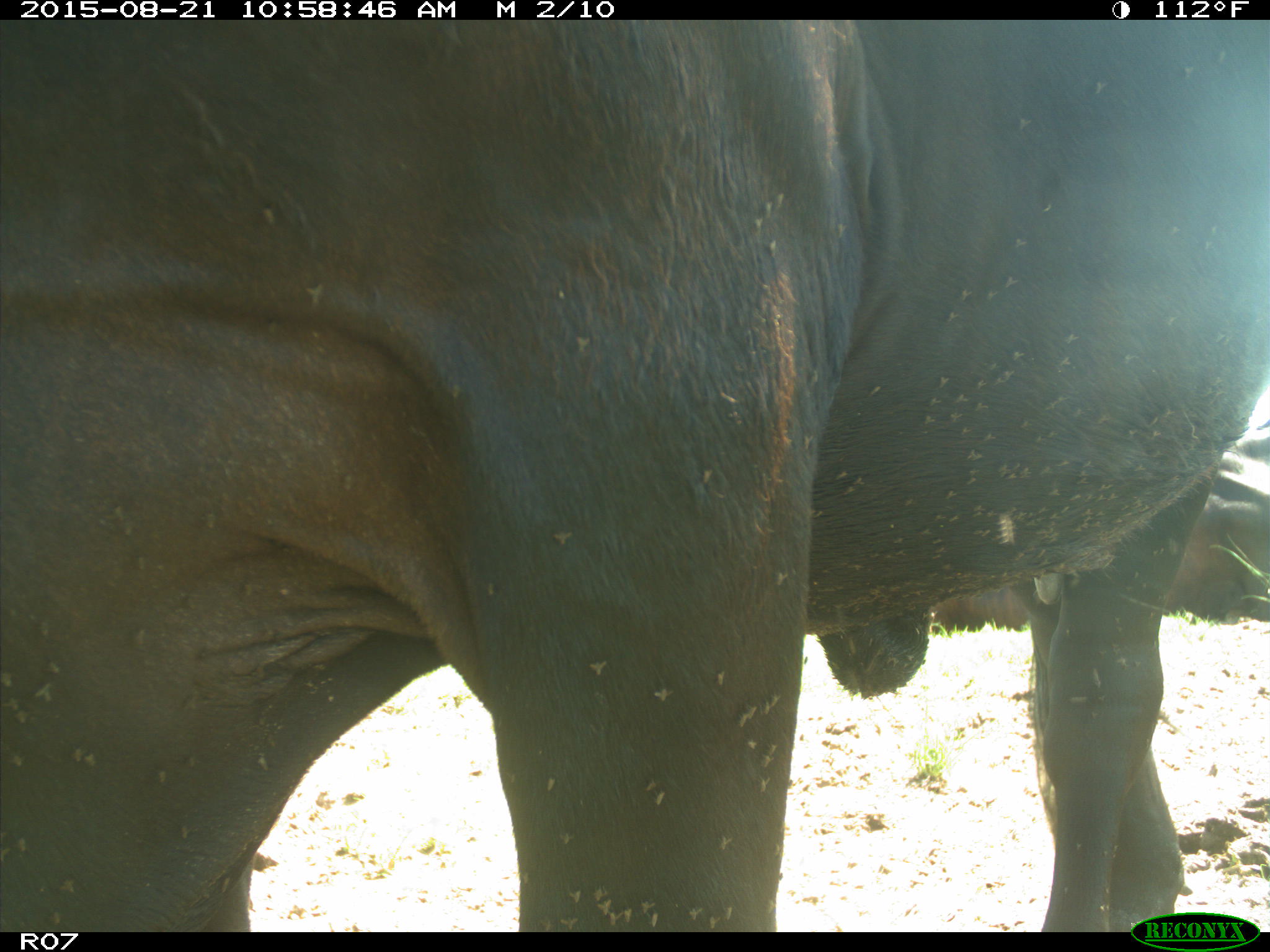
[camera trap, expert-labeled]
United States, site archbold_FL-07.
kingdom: Animalia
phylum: Chordata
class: Mammalia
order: Artiodactyla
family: Bovidae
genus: Bos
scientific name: Bos taurus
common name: domestic cow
Bos taurus (domestic cow).